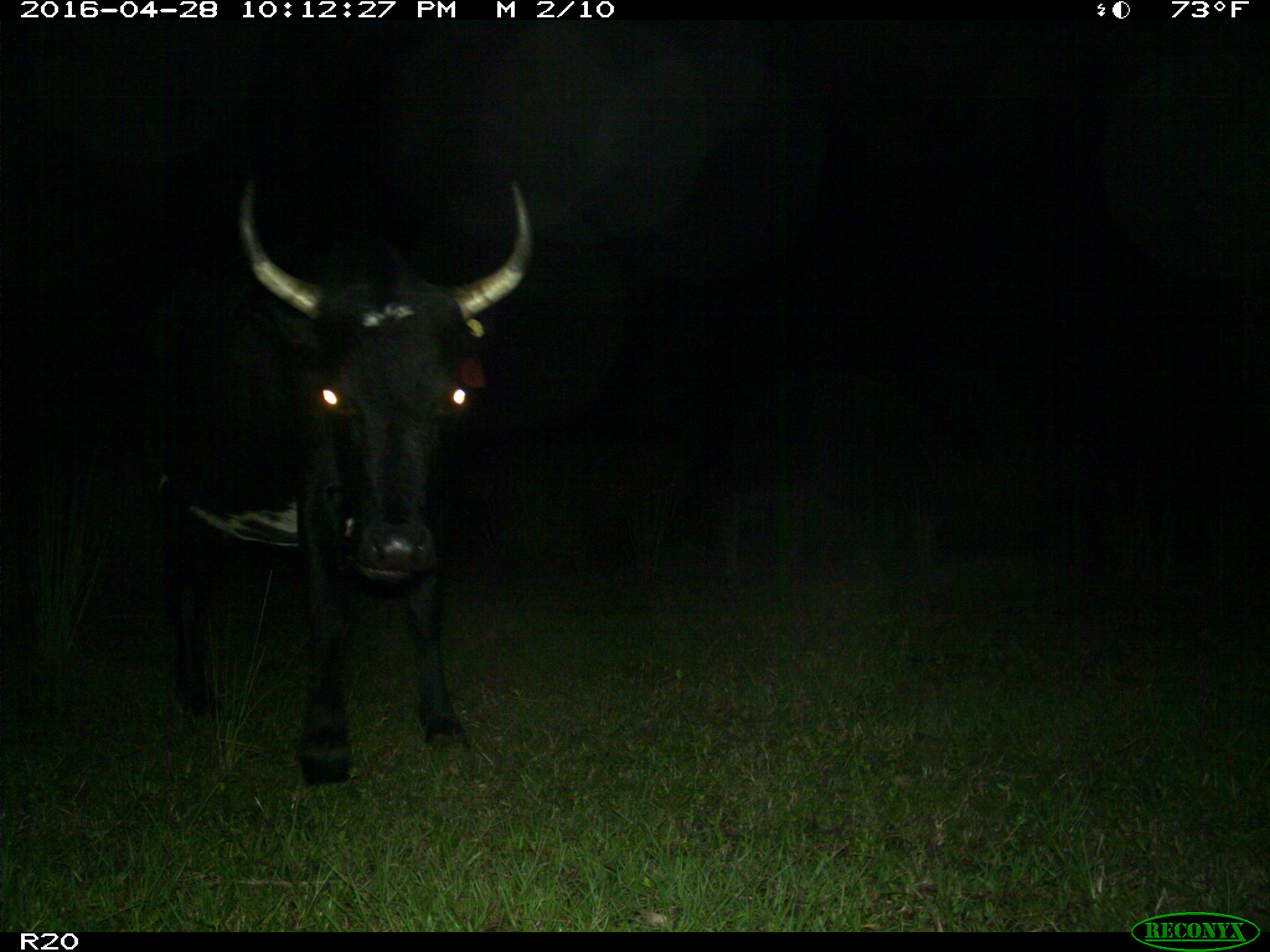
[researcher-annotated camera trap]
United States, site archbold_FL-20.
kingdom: Animalia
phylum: Chordata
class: Mammalia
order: Artiodactyla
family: Bovidae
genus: Bos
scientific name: Bos taurus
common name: domestic cow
Bos taurus (domestic cow).